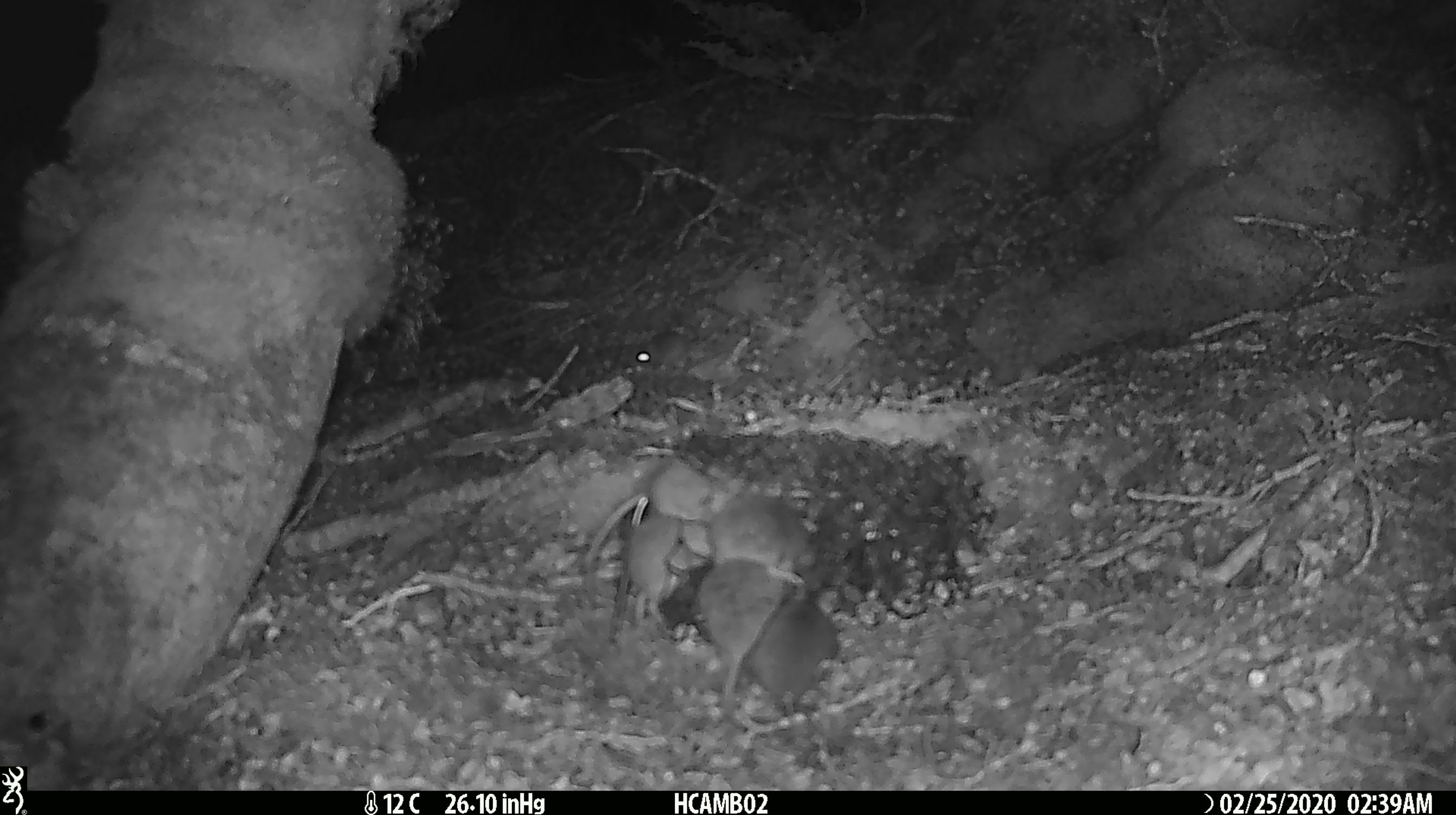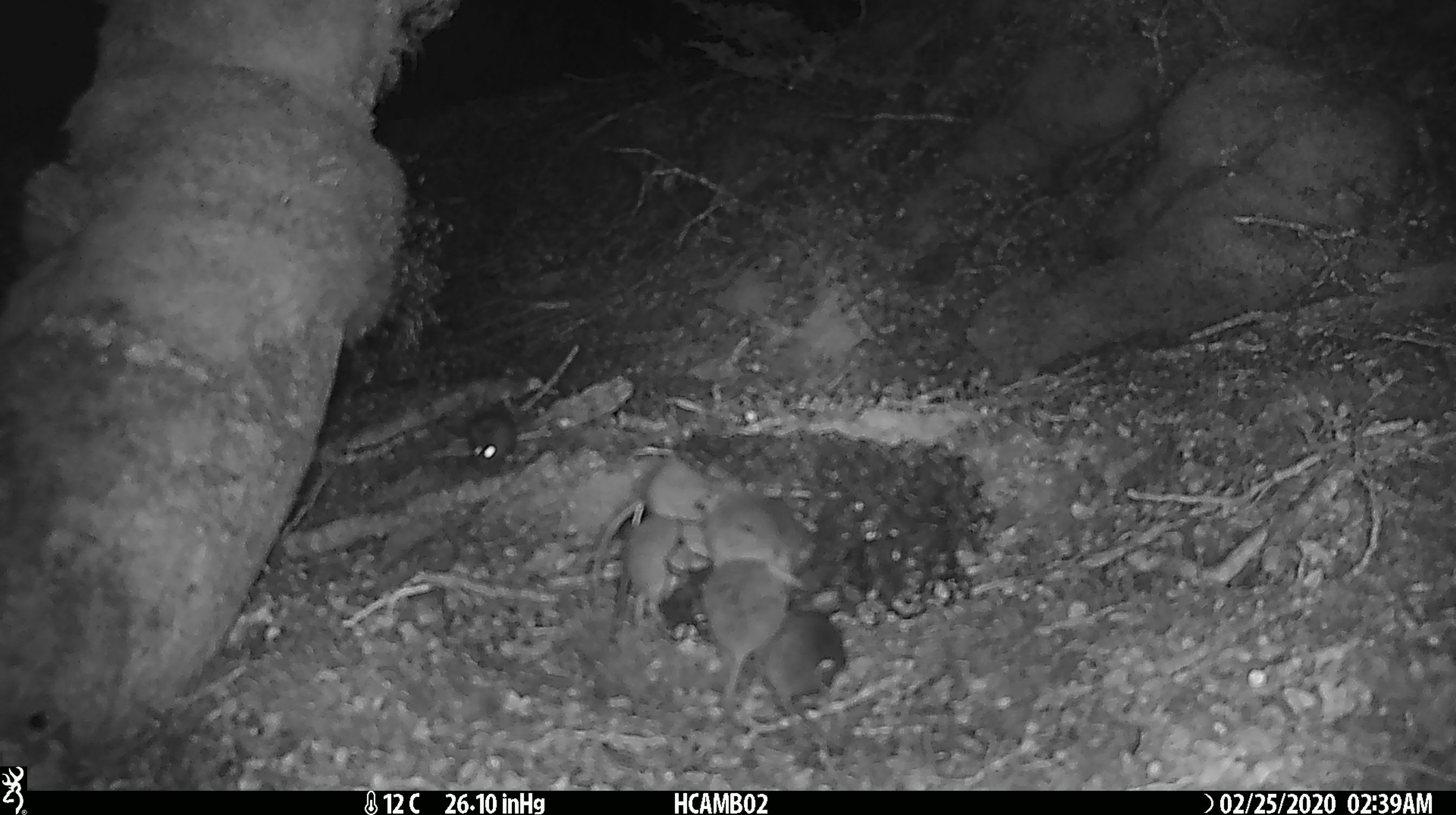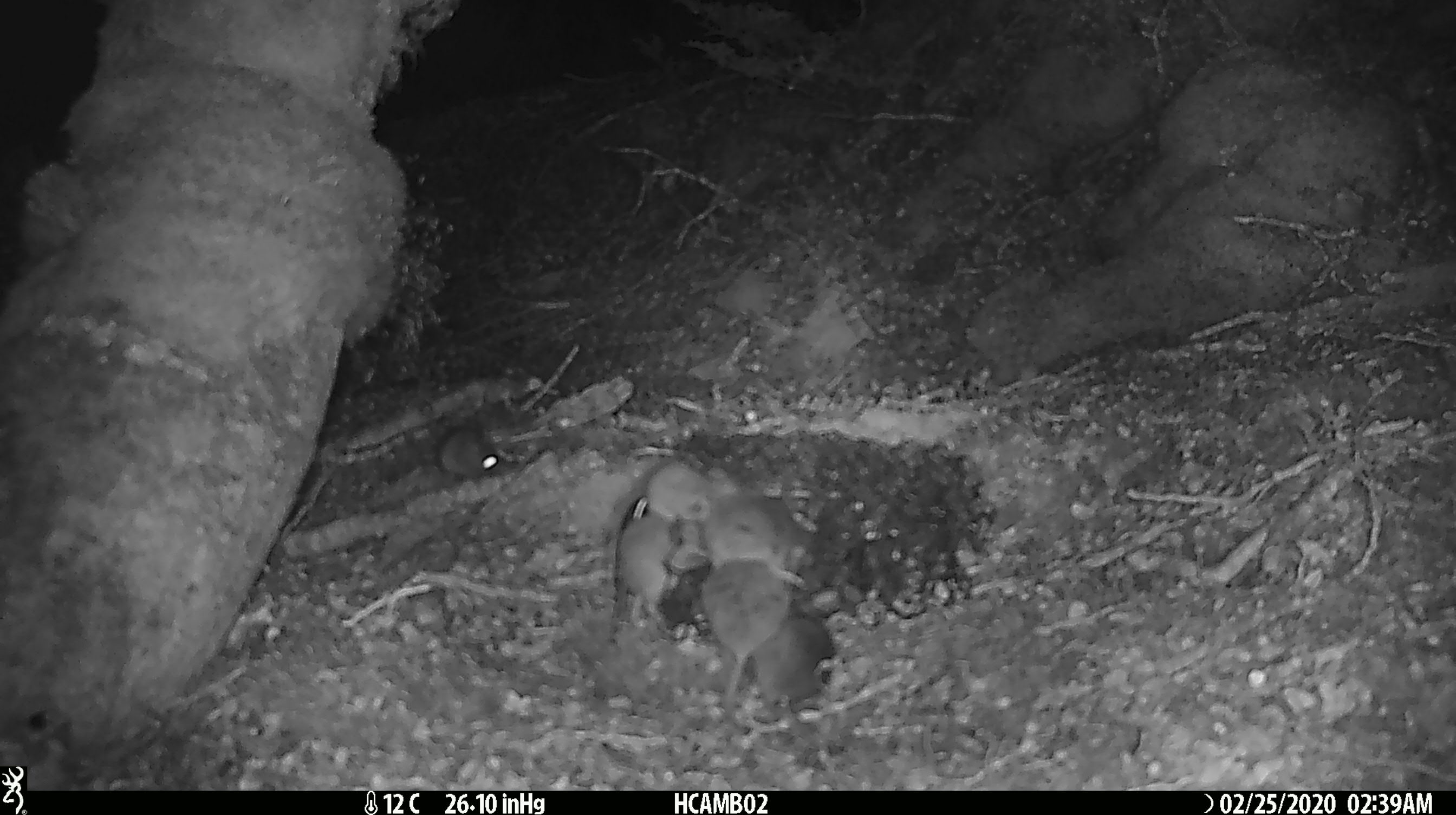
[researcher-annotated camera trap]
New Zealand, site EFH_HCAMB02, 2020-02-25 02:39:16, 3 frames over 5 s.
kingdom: Animalia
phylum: Chordata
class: Mammalia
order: Rodentia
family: Muridae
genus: Mus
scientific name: Mus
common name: mouse